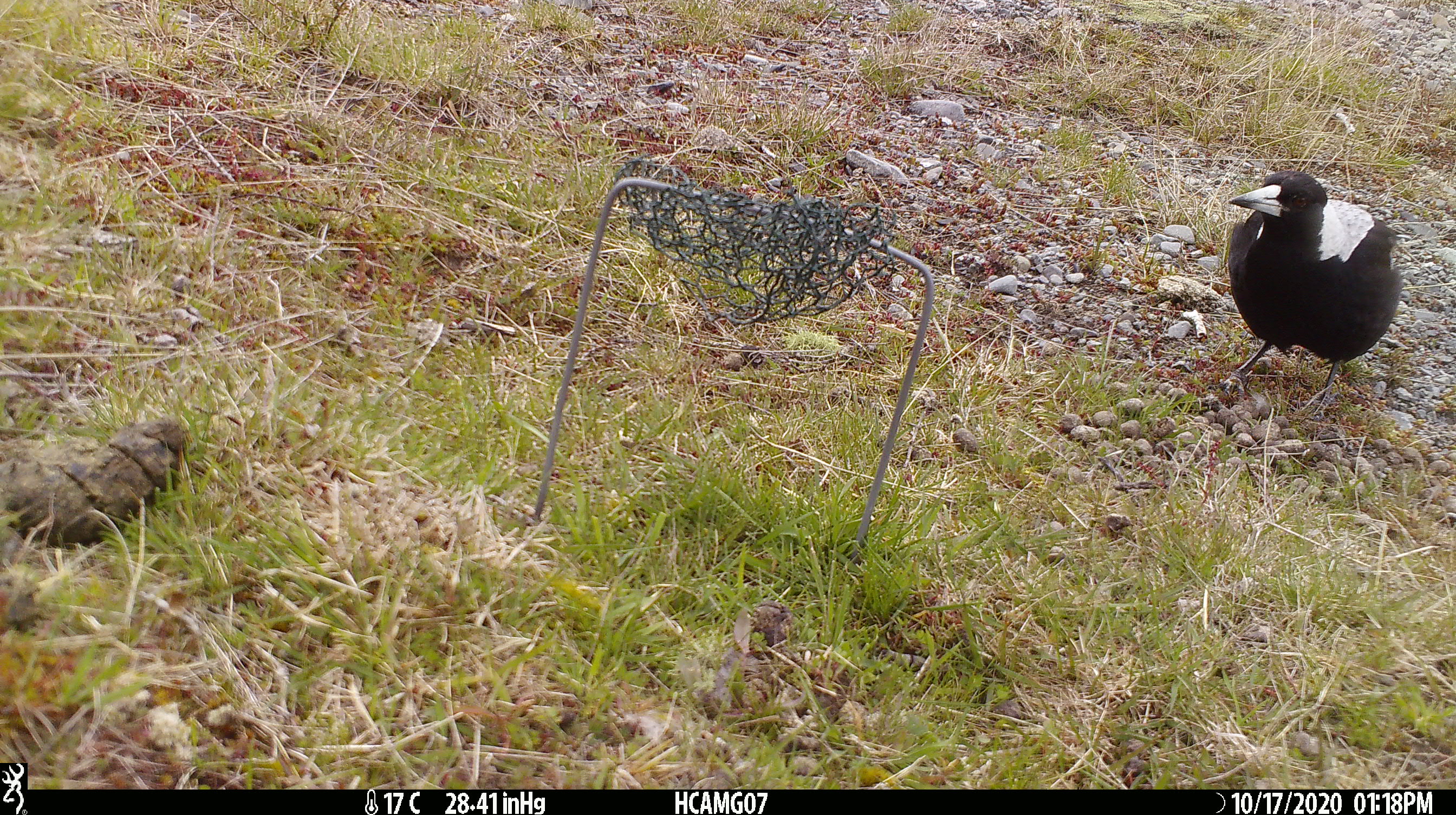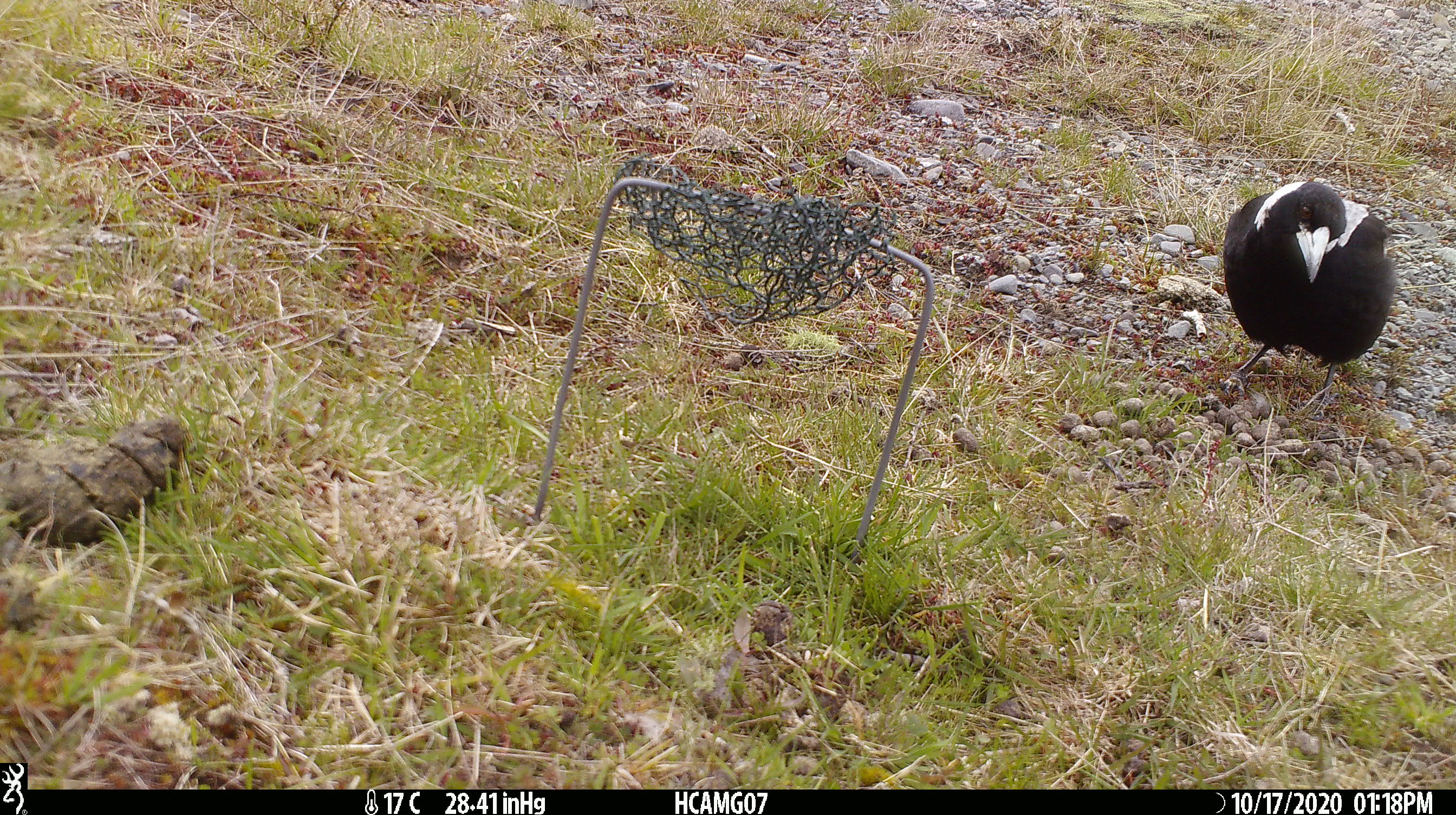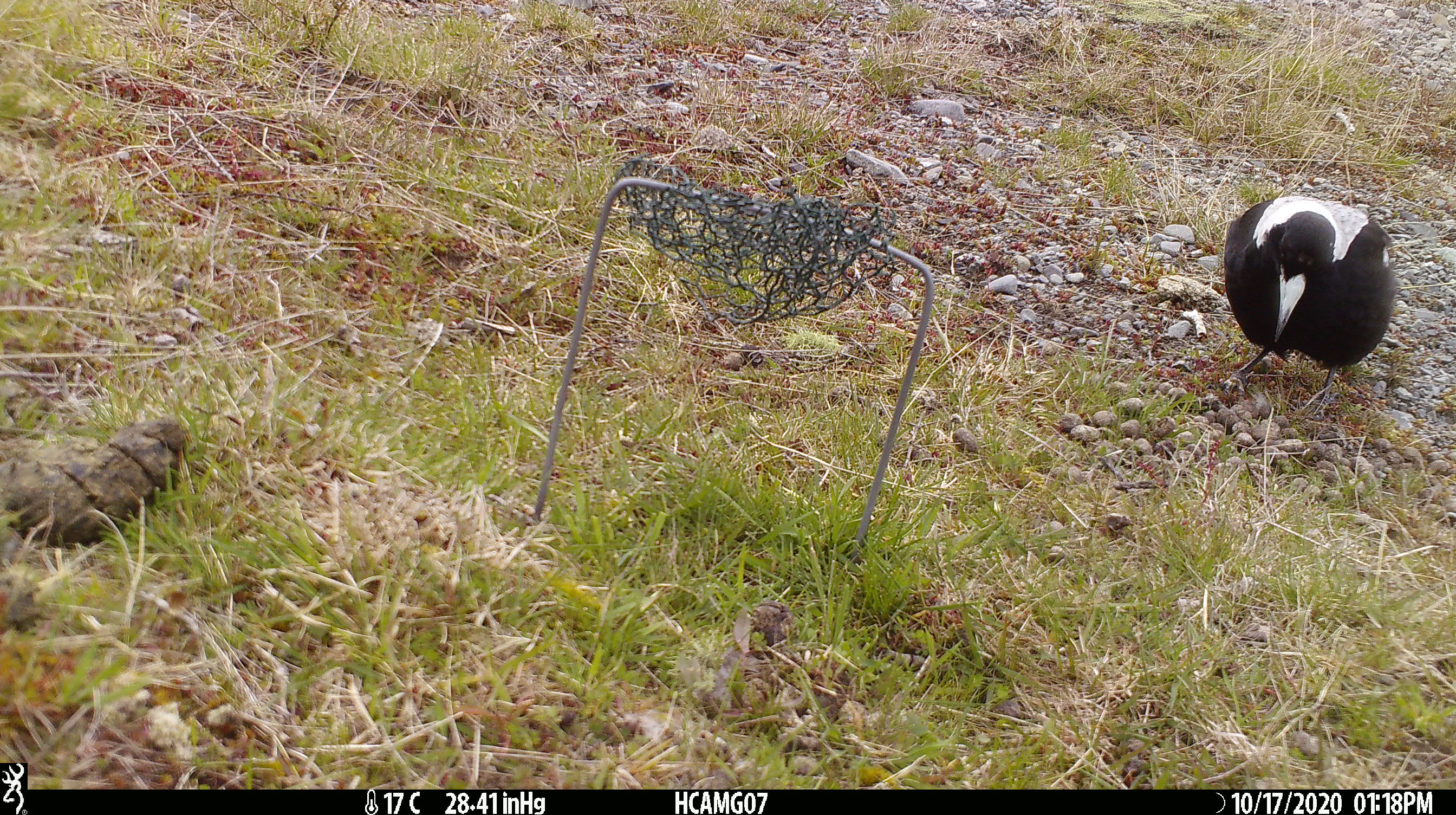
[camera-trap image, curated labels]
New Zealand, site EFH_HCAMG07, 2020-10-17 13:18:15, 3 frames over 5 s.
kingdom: Animalia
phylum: Chordata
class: Aves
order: Passeriformes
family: Artamidae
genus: Gymnorhina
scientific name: Gymnorhina tibicen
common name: australian magpie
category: magpie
Magpie (australian magpie) (Gymnorhina tibicen).